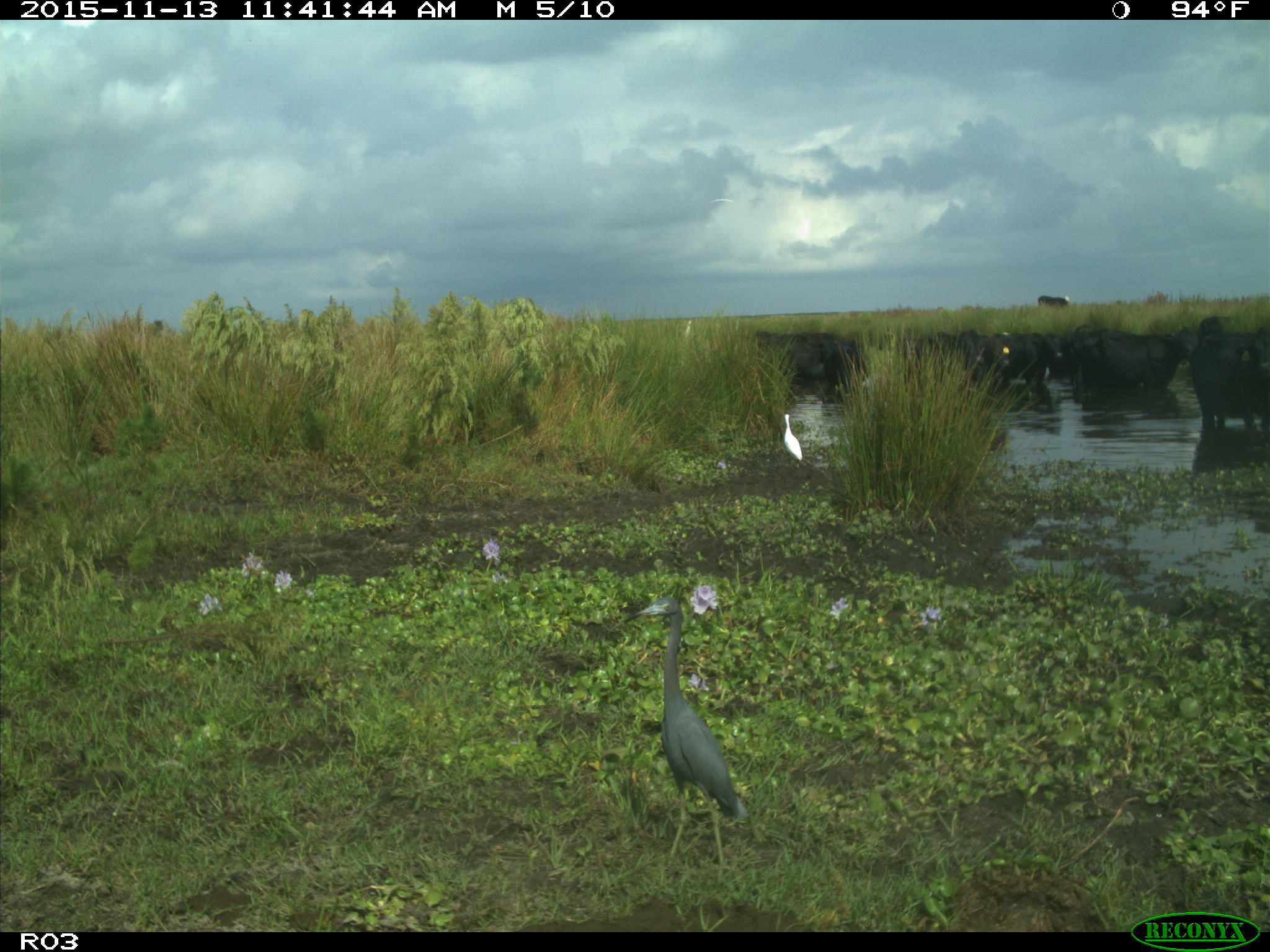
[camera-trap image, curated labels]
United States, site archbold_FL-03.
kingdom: Animalia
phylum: Chordata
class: Mammalia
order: Artiodactyla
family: Bovidae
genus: Bos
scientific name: Bos taurus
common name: domestic cow